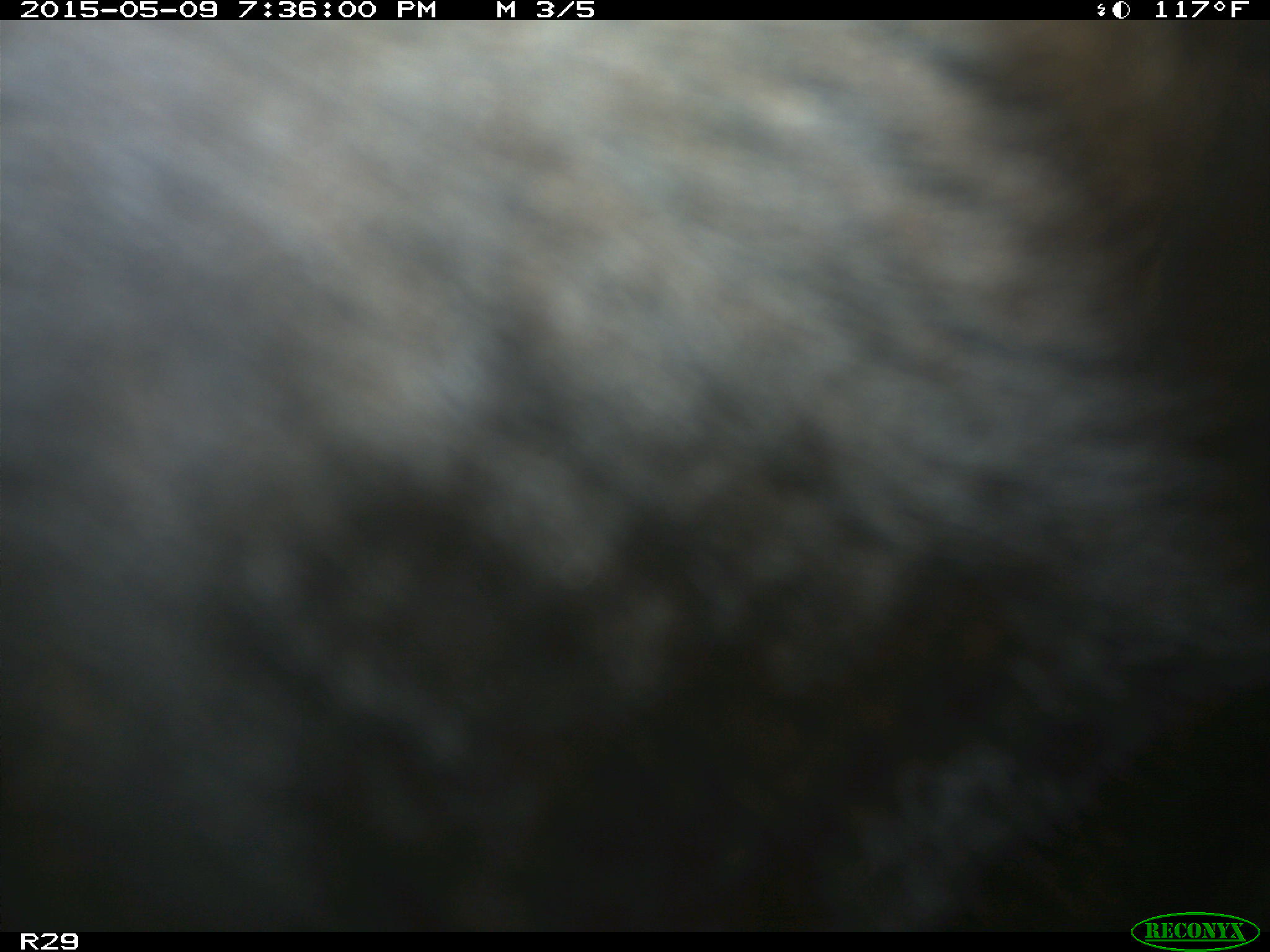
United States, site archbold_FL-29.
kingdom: Animalia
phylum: Chordata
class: Mammalia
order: Artiodactyla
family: Bovidae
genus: Bos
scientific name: Bos taurus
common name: domestic cow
Bos taurus (domestic cow).